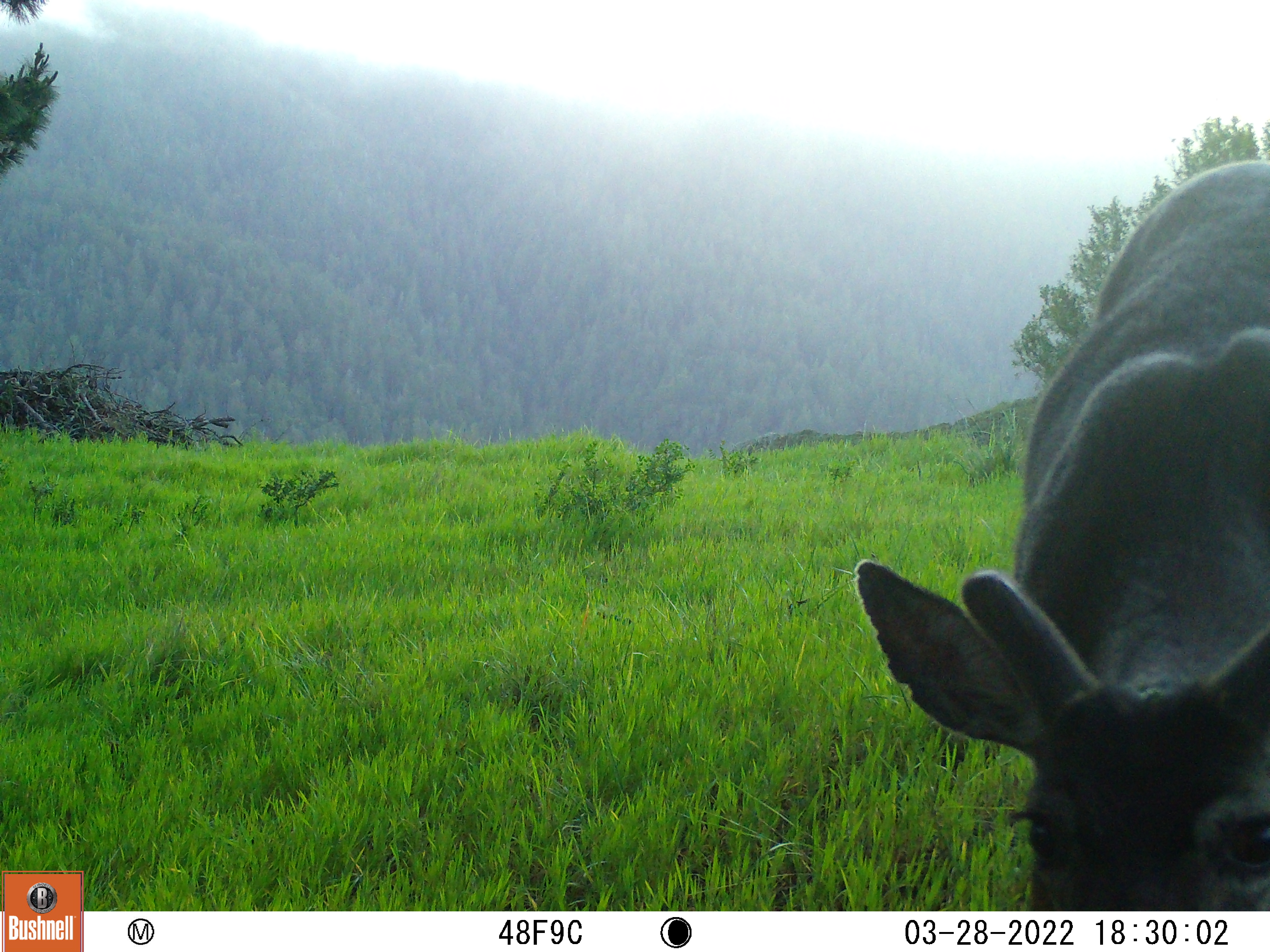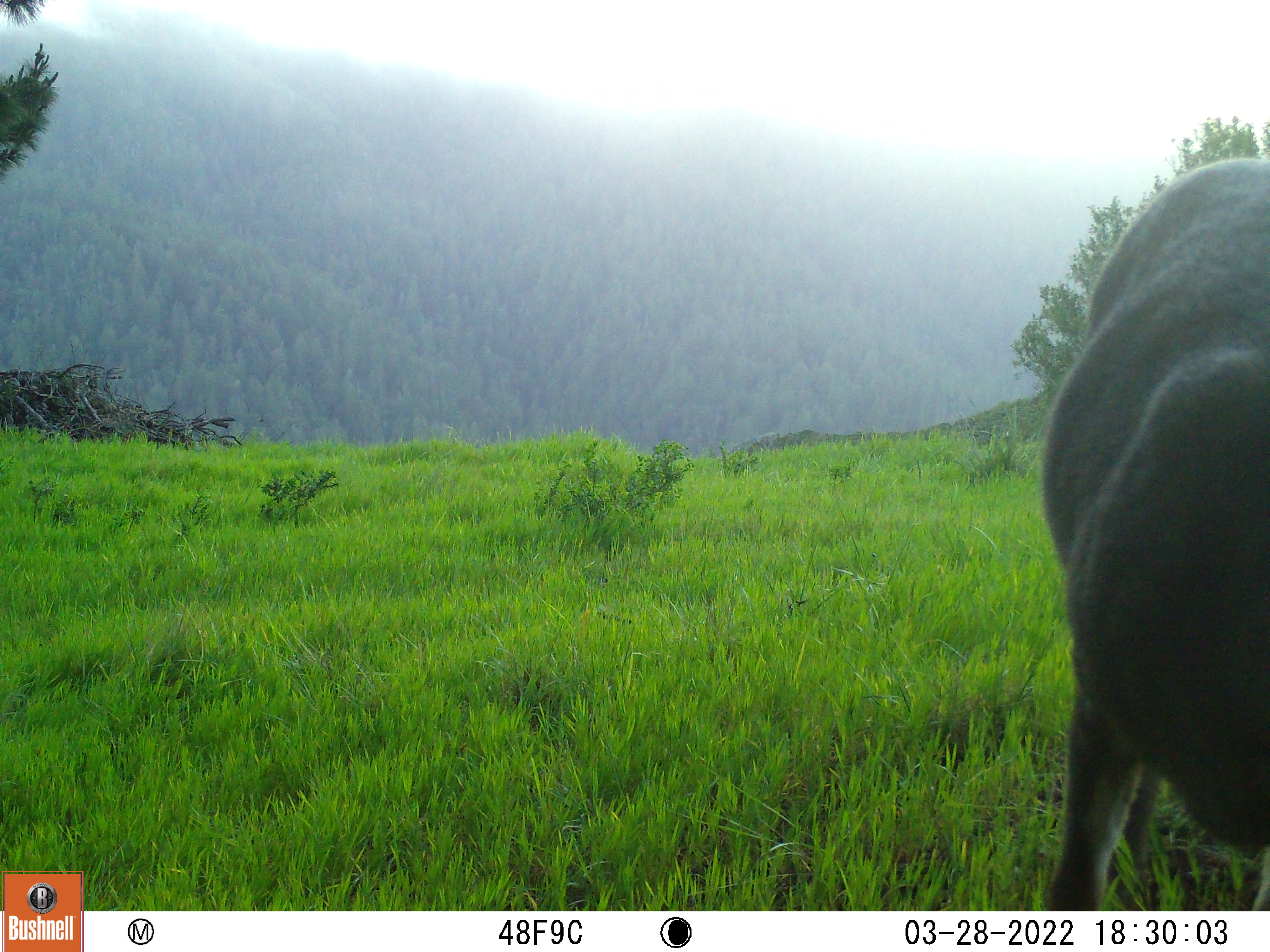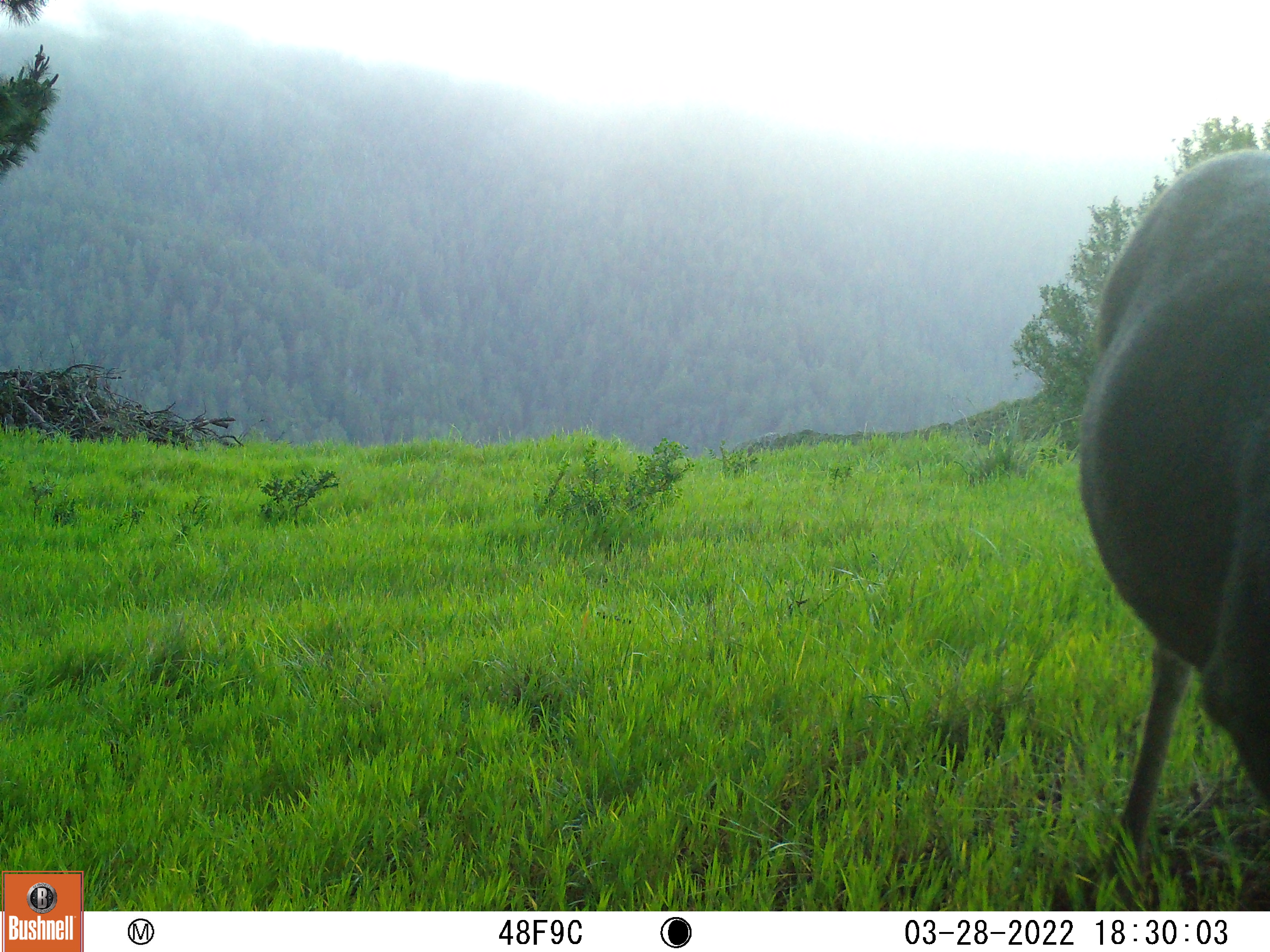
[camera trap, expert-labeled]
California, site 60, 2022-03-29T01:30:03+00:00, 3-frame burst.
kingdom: Animalia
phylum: Chordata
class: Mammalia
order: Artiodactyla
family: Cervidae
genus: Odocoileus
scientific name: Odocoileus hemionus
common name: mule deer